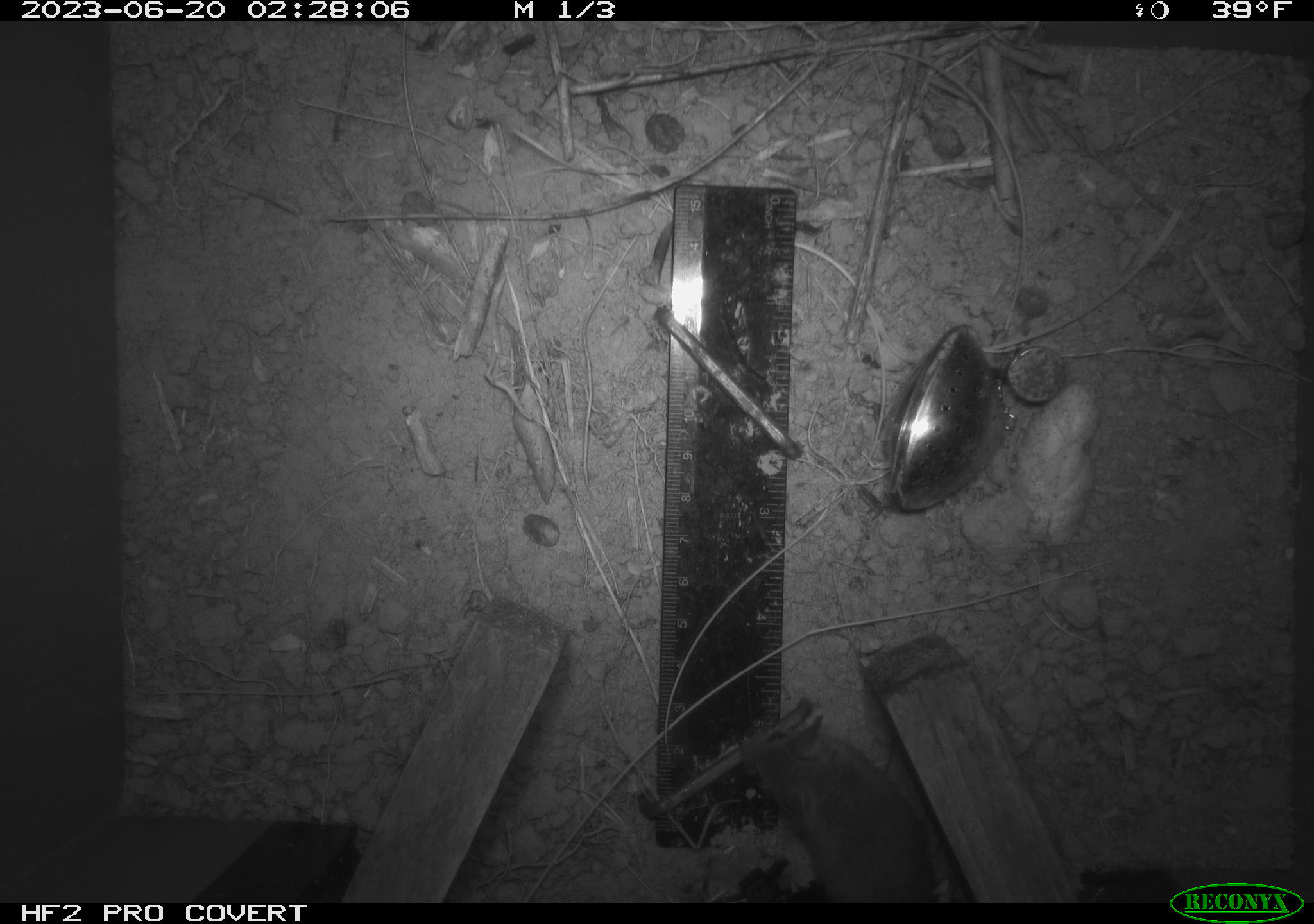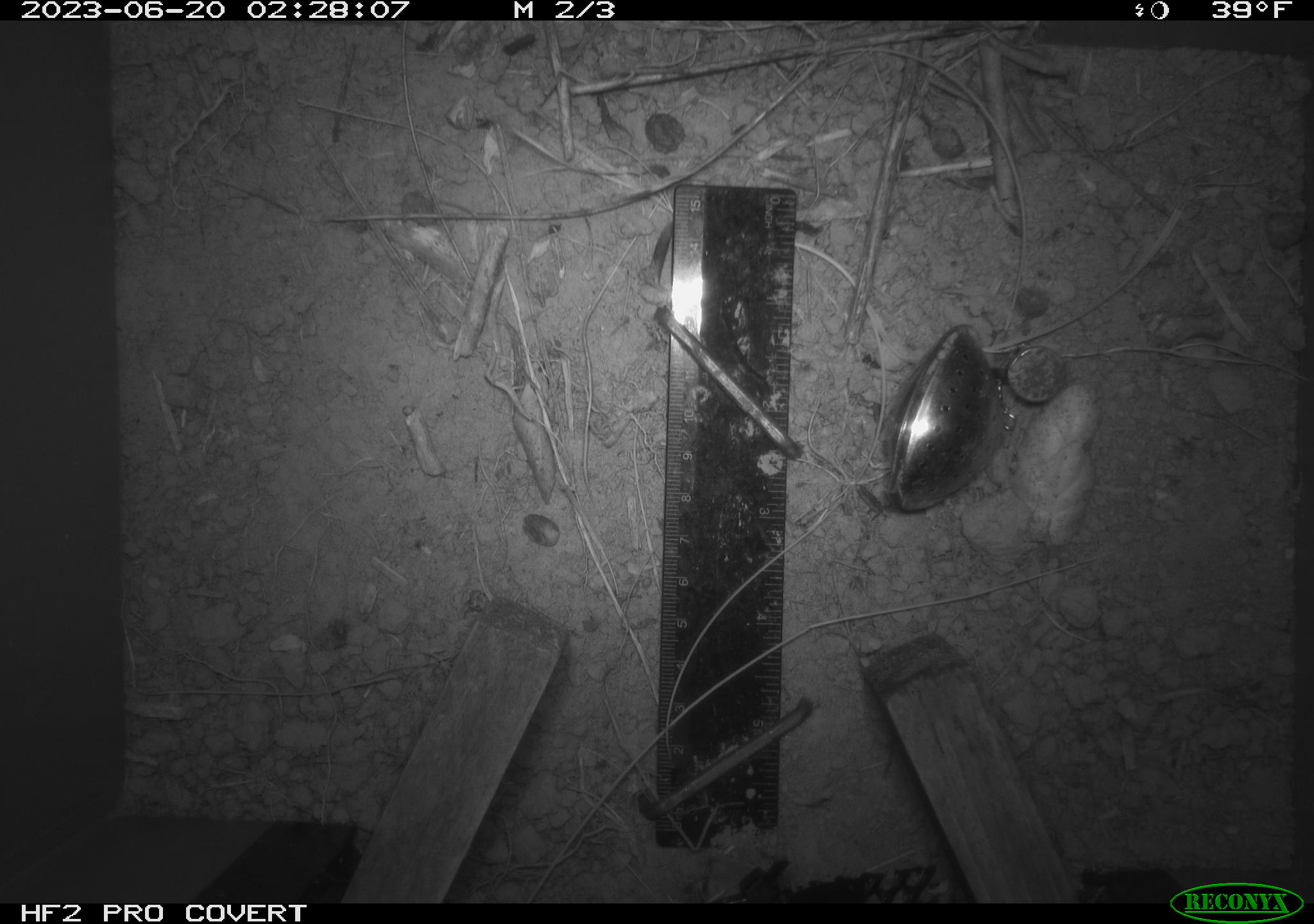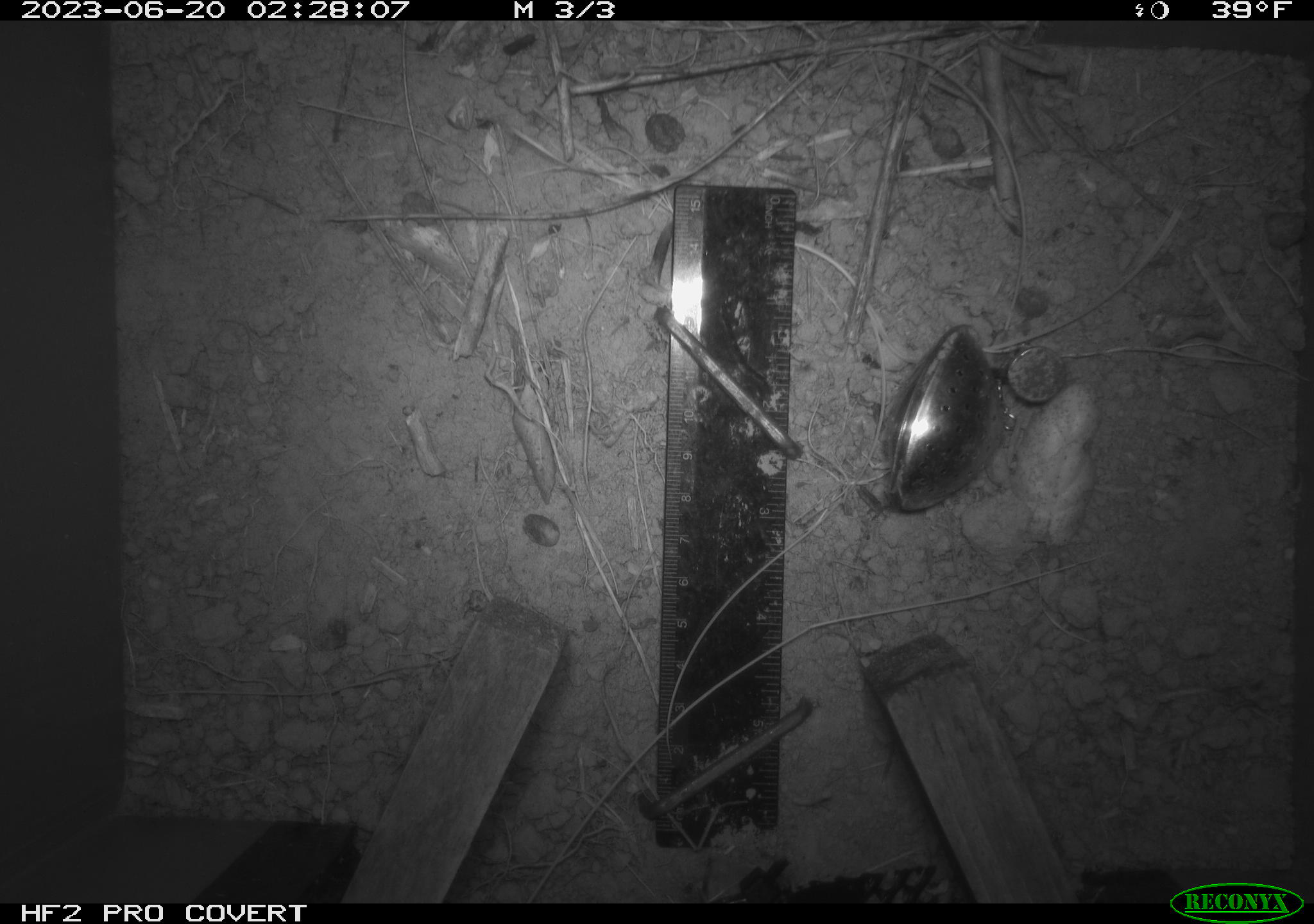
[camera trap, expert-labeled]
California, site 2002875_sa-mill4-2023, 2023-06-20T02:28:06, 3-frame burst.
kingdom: Animalia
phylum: Chordata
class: Mammalia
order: Rodentia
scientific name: Rodentia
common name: mouse species